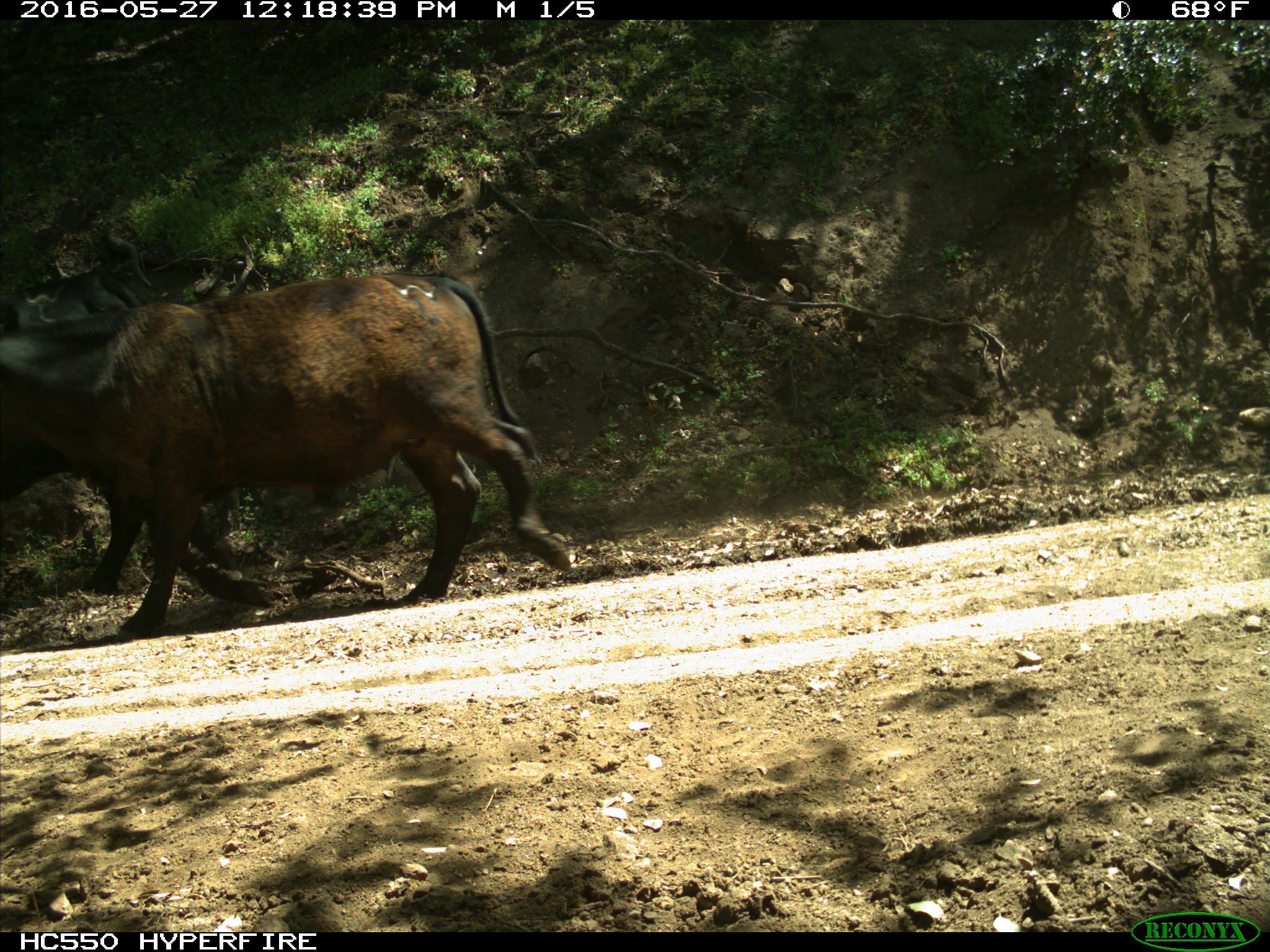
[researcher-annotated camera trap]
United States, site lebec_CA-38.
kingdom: Animalia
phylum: Chordata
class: Mammalia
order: Artiodactyla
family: Bovidae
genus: Bos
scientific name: Bos taurus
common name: domestic cow